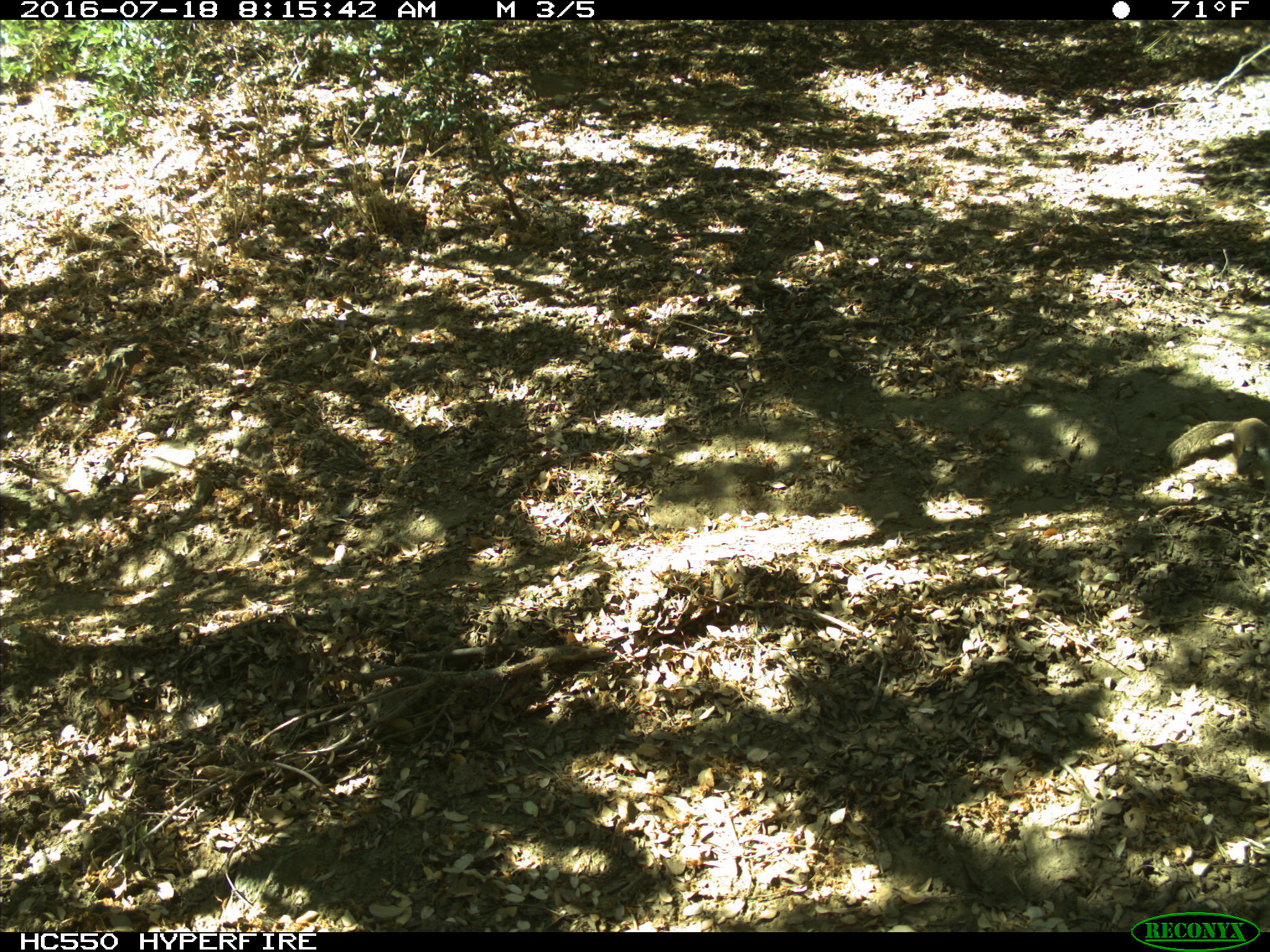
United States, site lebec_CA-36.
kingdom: Animalia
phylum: Chordata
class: Mammalia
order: Rodentia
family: Sciuridae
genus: Otospermophilus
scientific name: Otospermophilus beecheyi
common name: california ground squirrel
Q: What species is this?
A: Otospermophilus beecheyi (california ground squirrel).